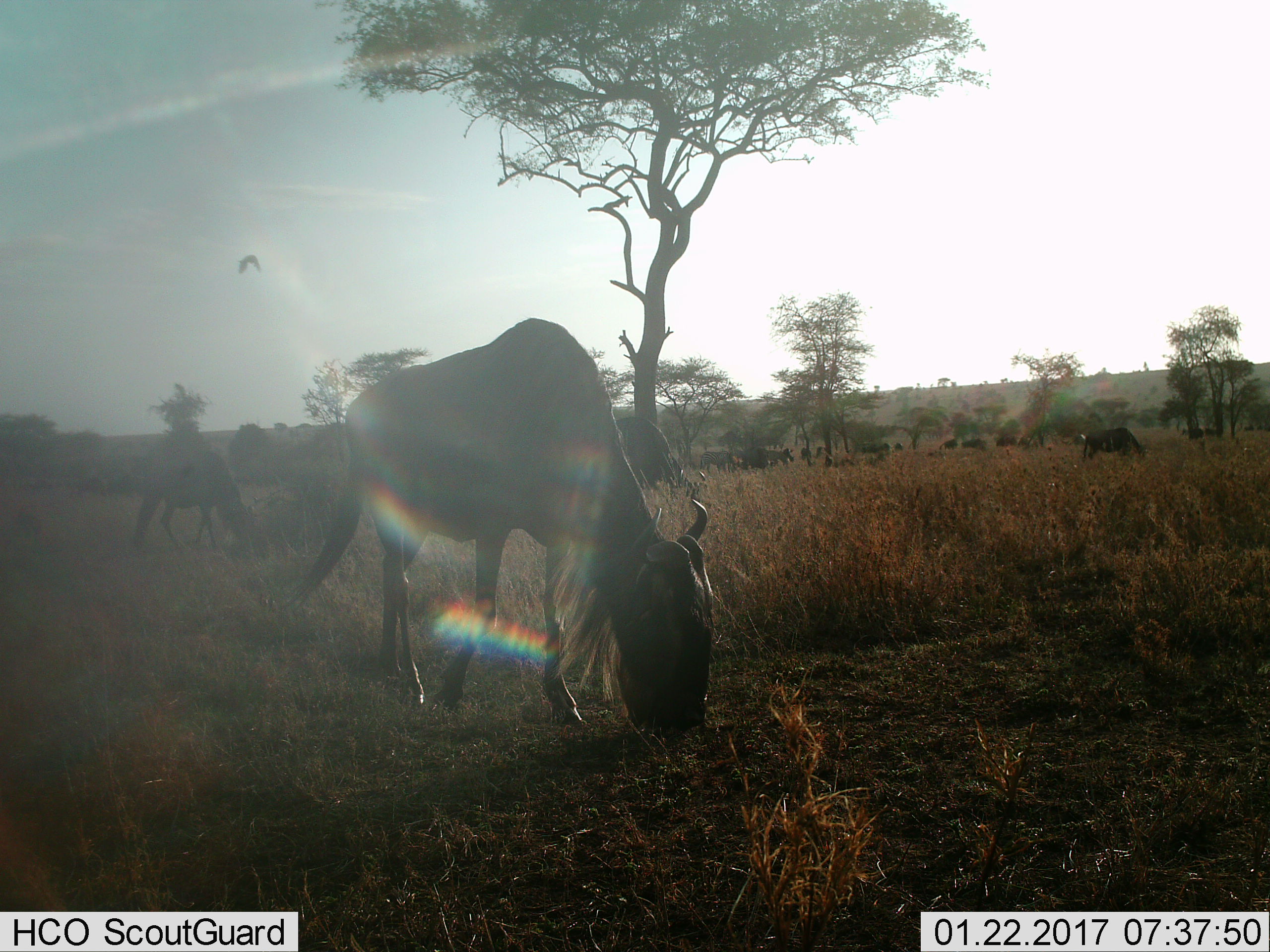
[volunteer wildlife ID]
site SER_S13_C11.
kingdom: Animalia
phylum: Chordata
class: Mammalia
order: Artiodactyla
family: Bovidae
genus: Connochaetes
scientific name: Connochaetes taurinus taurinus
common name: blue wildebeest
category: wildebeestblue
Wildebeestblue (blue wildebeest) (Connochaetes taurinus taurinus), count 11-50. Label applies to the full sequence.